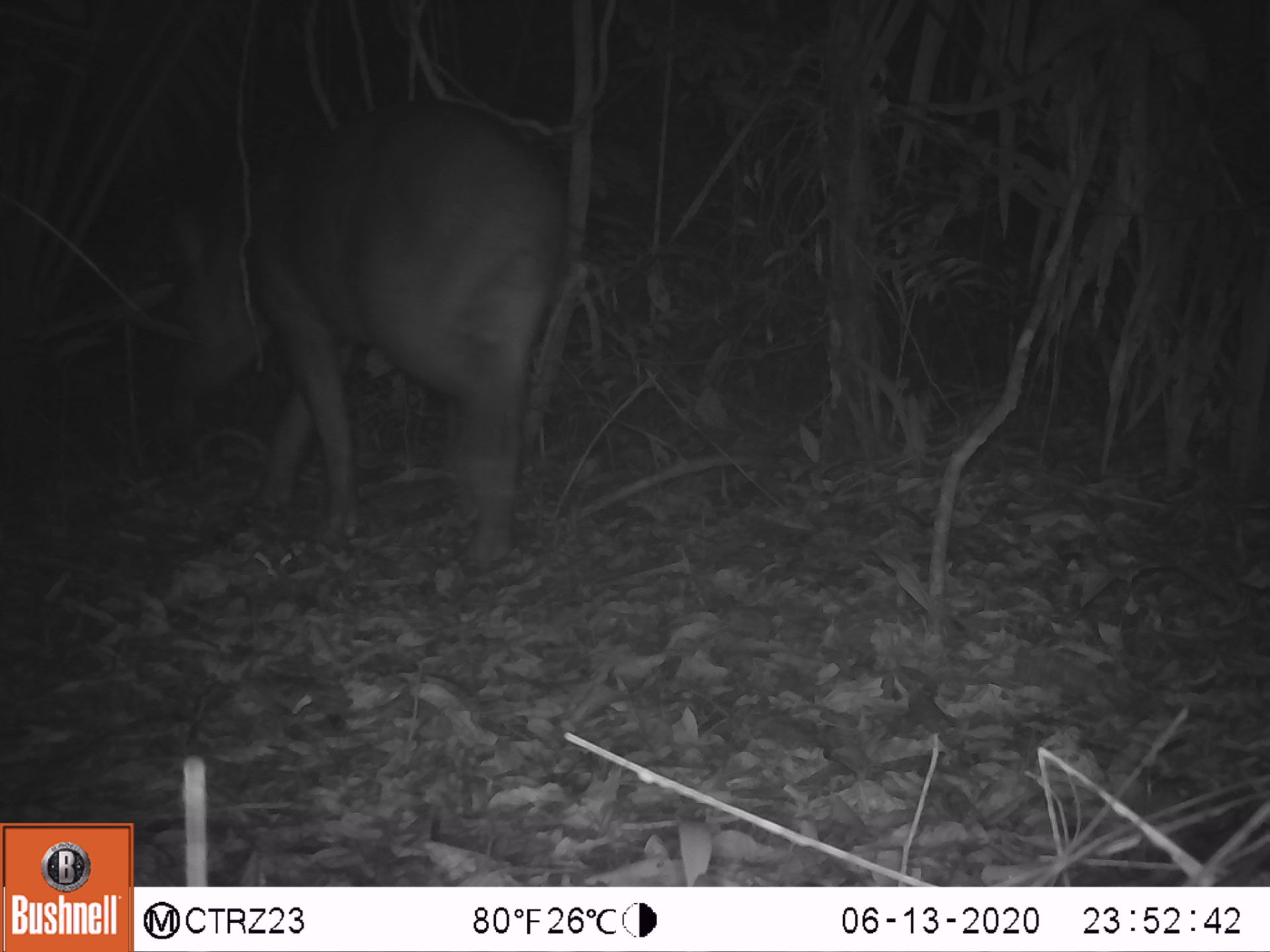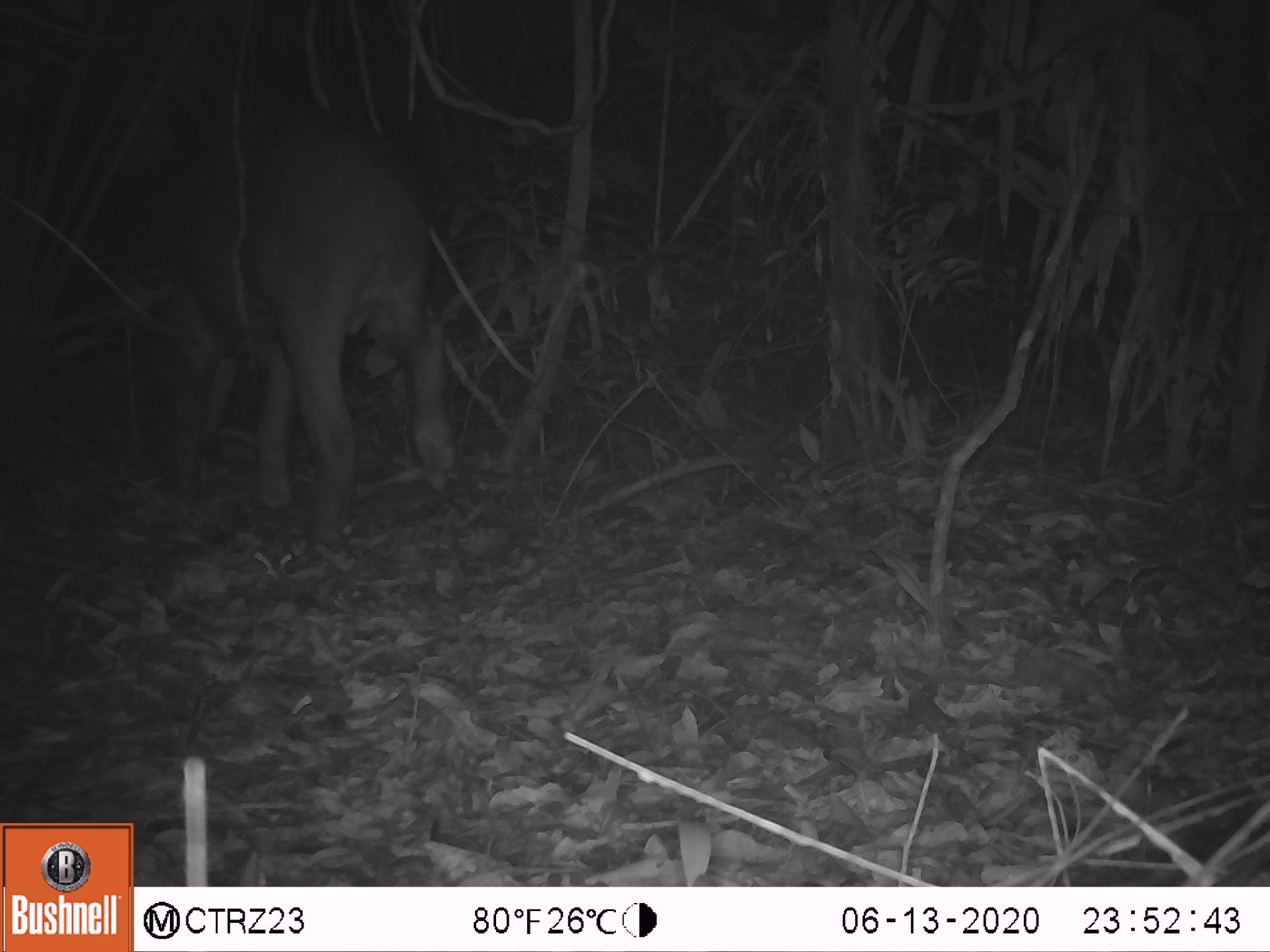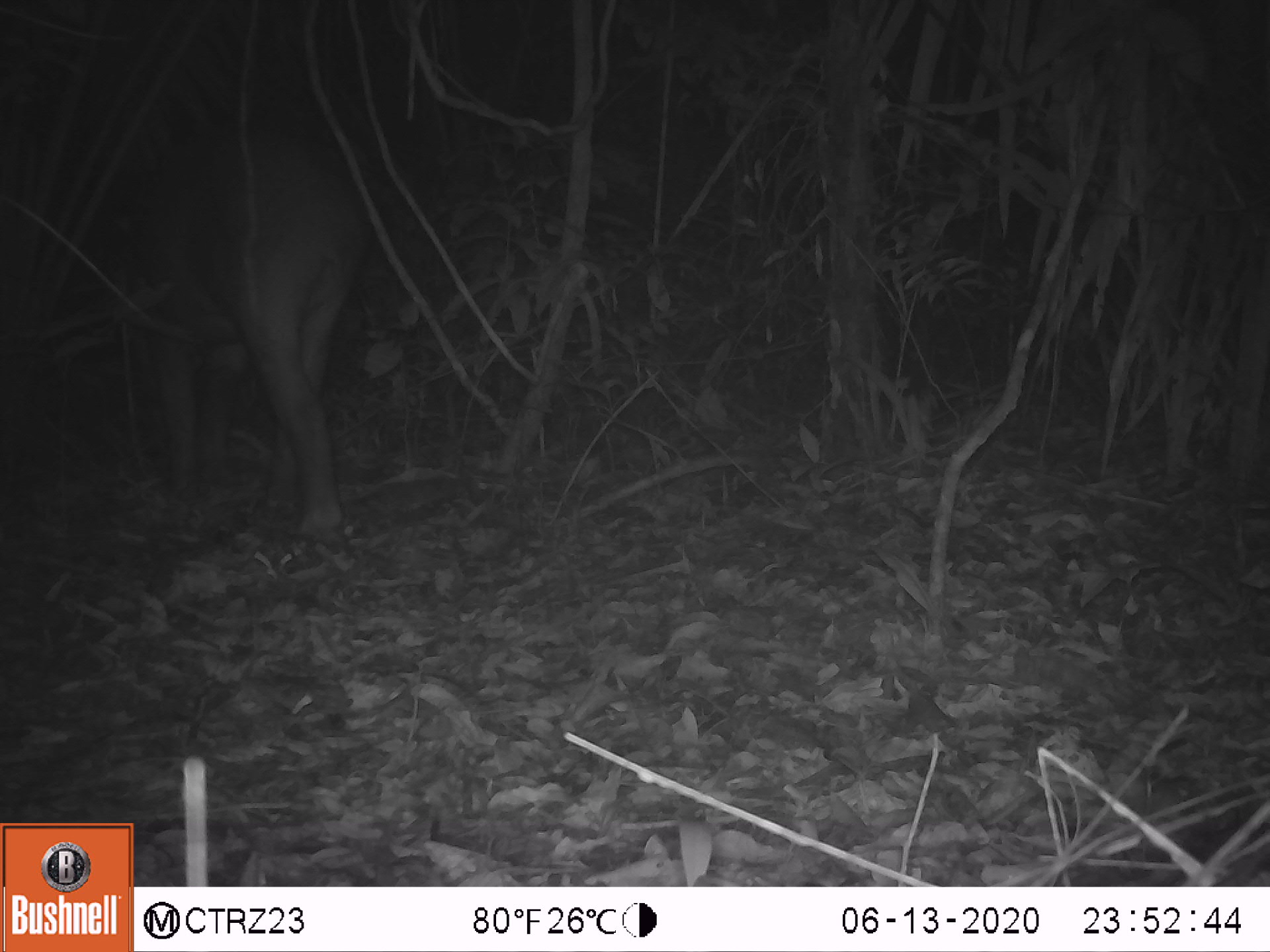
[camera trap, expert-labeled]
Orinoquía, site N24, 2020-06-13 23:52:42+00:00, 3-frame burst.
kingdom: Animalia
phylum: Chordata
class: Mammalia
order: Perissodactyla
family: Tapiridae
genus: Tapirus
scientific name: Tapirus terrestris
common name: lowland tapir